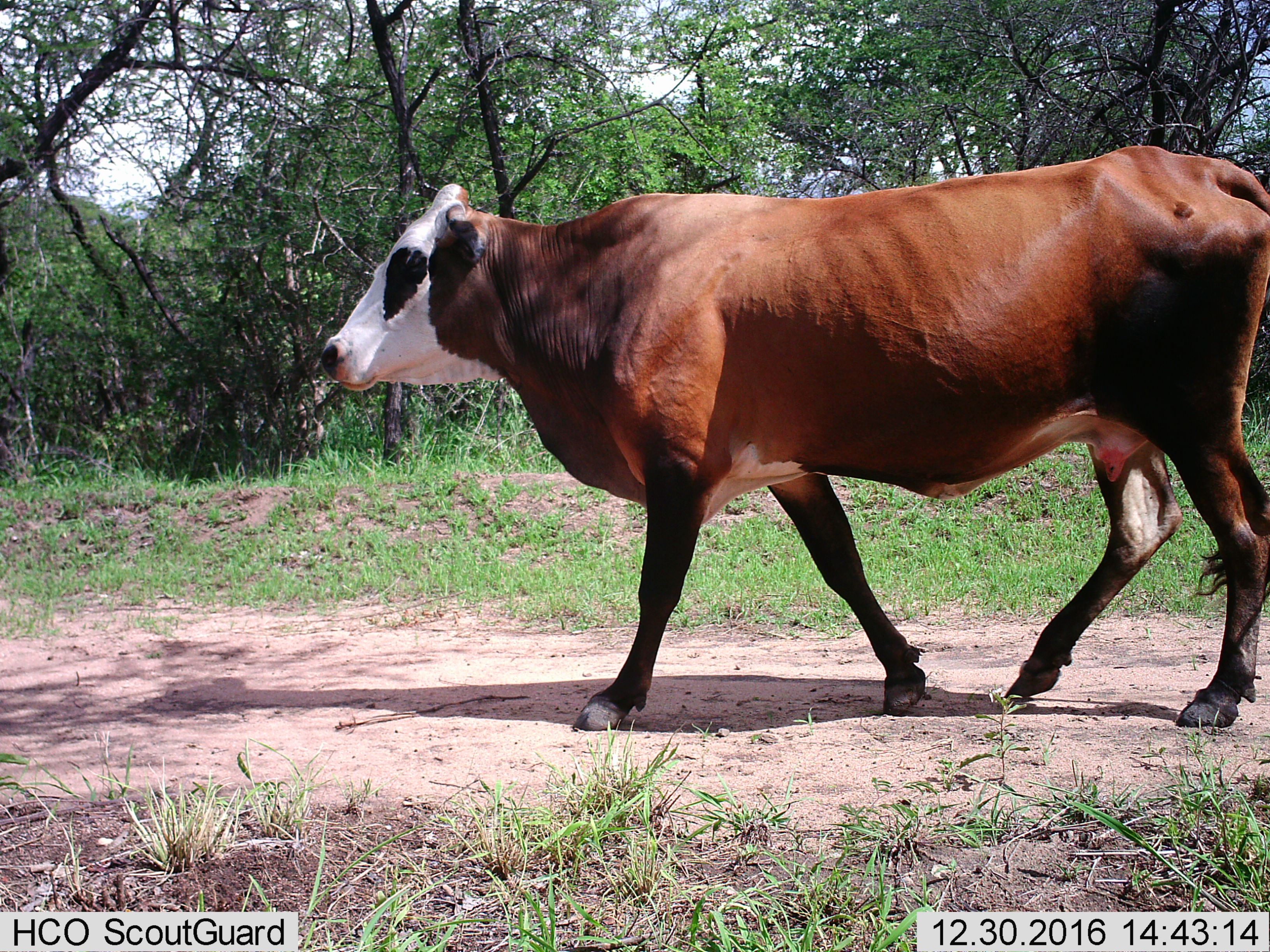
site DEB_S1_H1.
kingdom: Animalia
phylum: Chordata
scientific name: Vertebrata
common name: domestic animal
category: domesticanimal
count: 1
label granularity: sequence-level